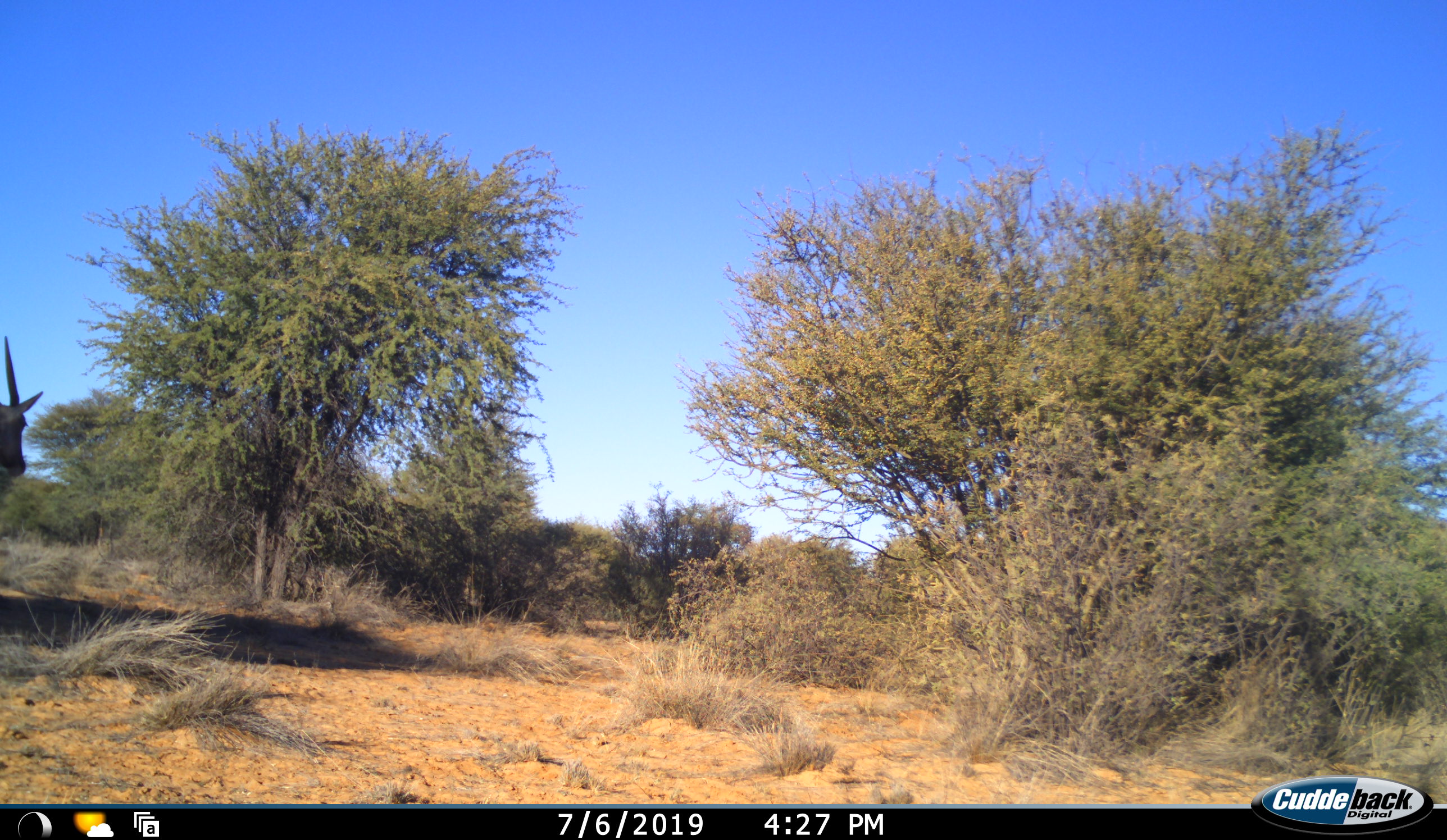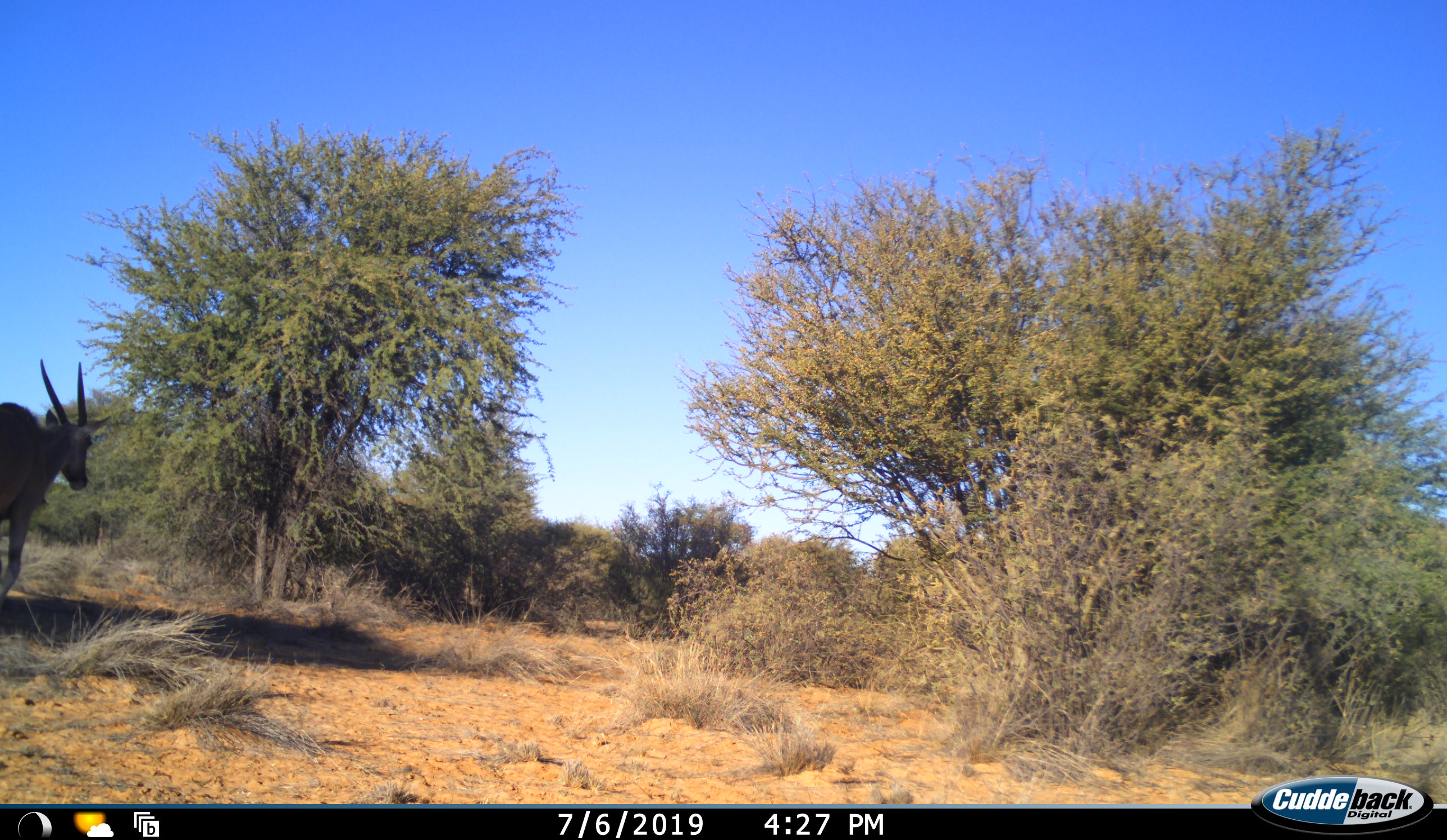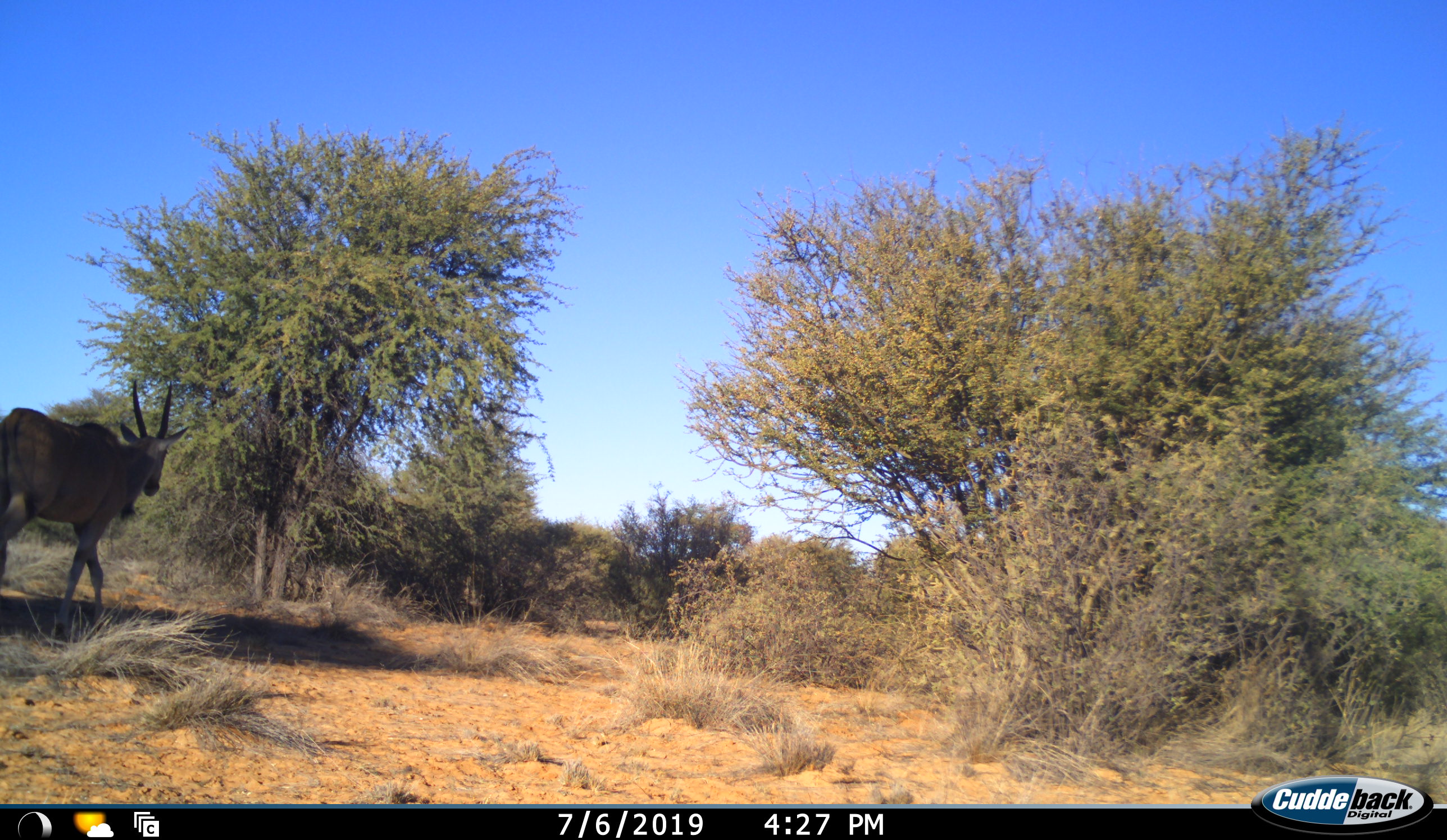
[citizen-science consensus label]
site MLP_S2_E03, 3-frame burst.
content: unidentified animal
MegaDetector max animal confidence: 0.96